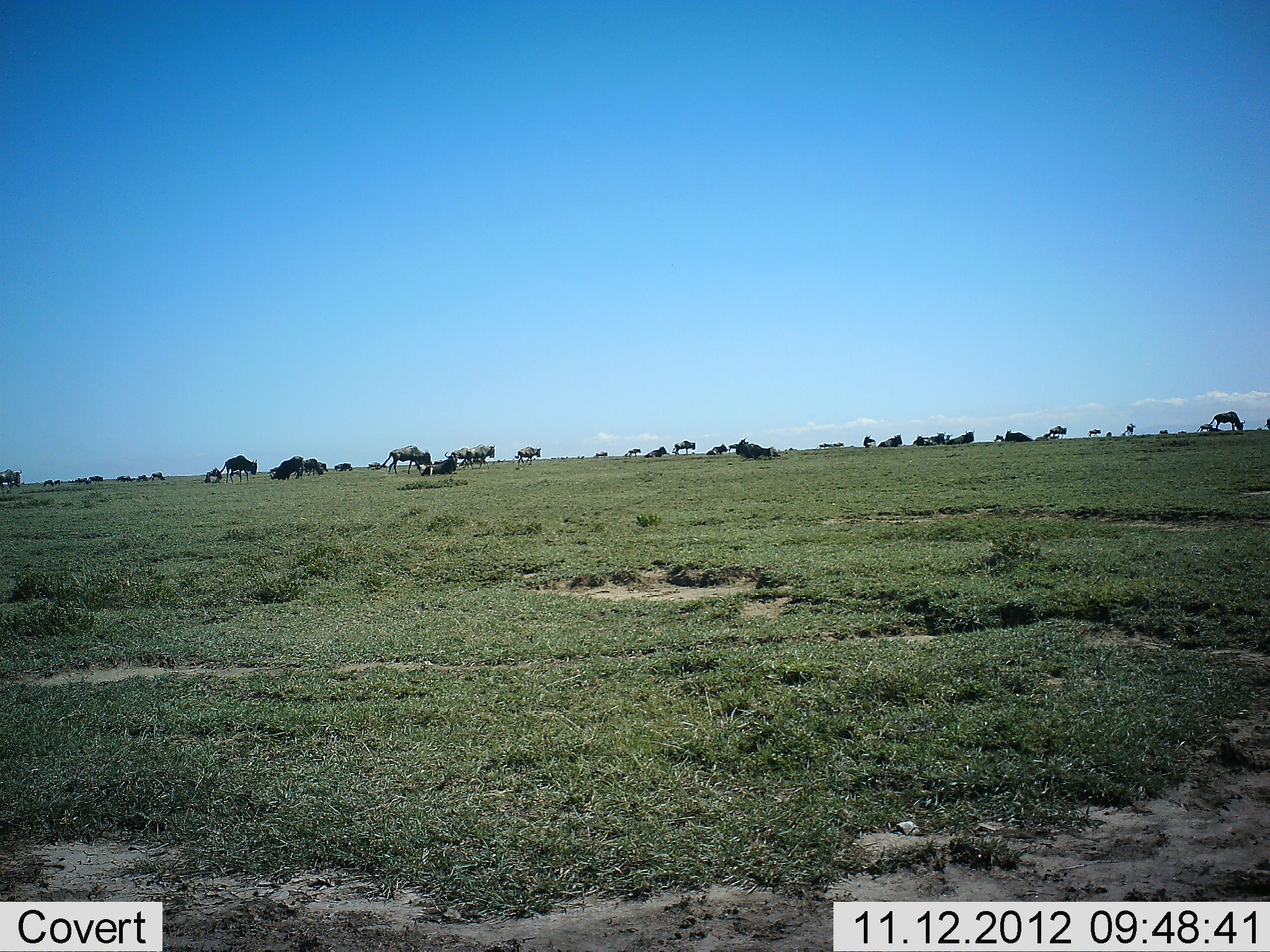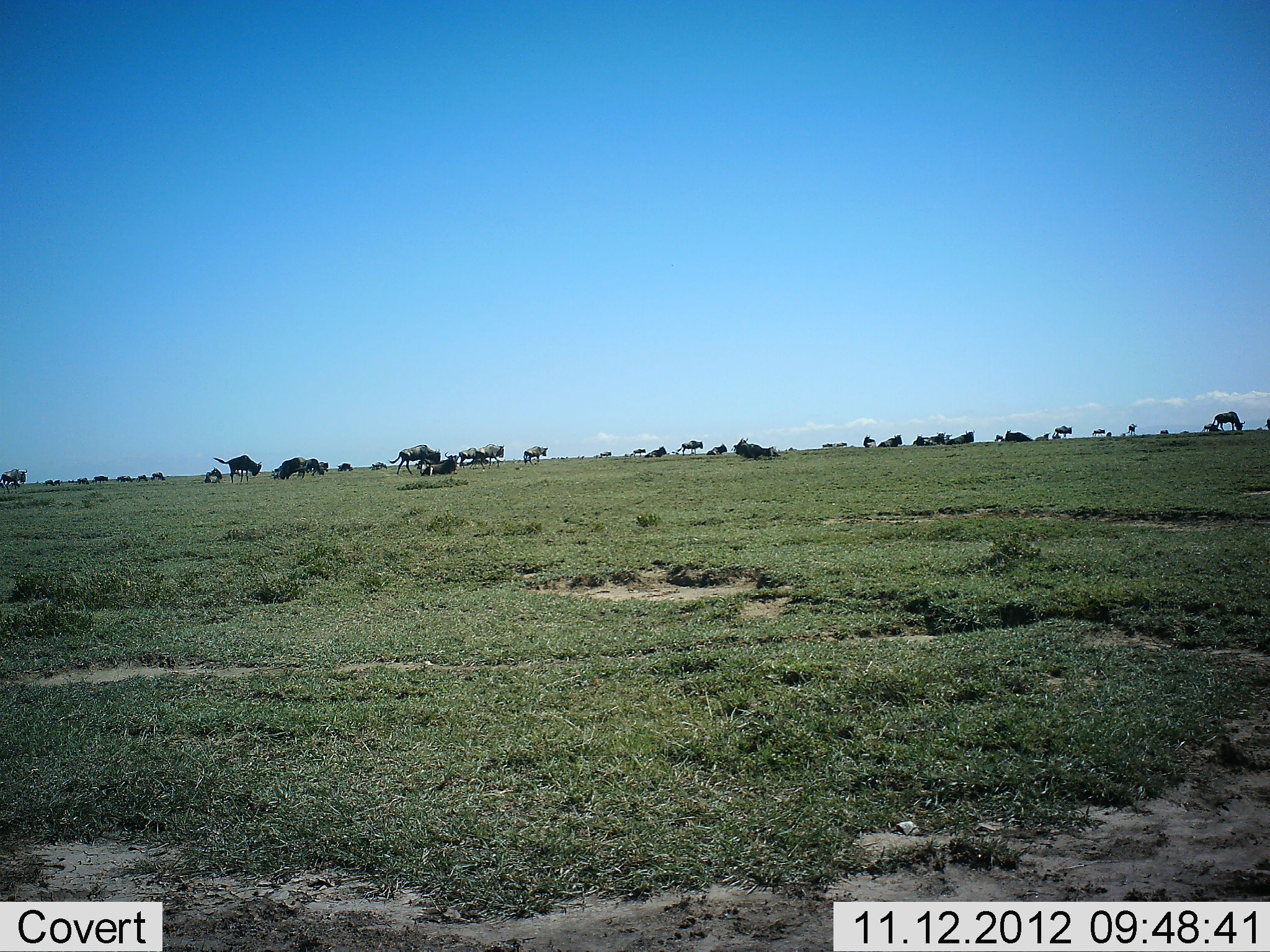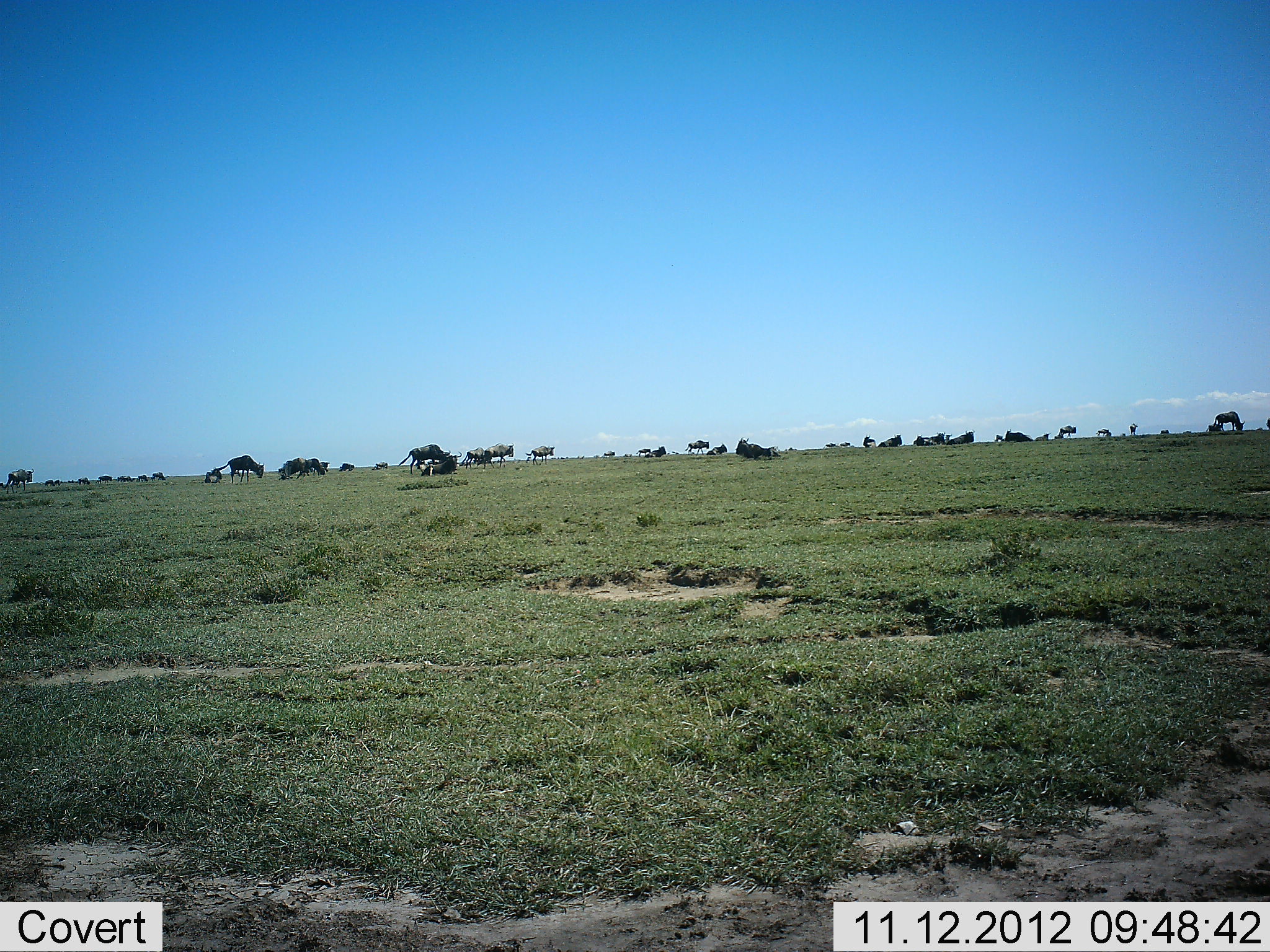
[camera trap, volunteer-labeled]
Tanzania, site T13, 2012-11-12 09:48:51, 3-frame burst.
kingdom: Animalia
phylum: Chordata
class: Mammalia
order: Artiodactyla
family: Bovidae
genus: Connochaetes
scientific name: Connochaetes taurinus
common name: blue wildebeest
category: wildebeest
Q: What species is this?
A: Wildebeest (blue wildebeest) (Connochaetes taurinus).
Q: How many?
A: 11-50.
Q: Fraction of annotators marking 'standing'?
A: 50%.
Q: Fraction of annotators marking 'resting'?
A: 30%.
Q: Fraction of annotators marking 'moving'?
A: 90%.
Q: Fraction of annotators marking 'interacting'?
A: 10%.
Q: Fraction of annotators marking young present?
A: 0%.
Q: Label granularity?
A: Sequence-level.